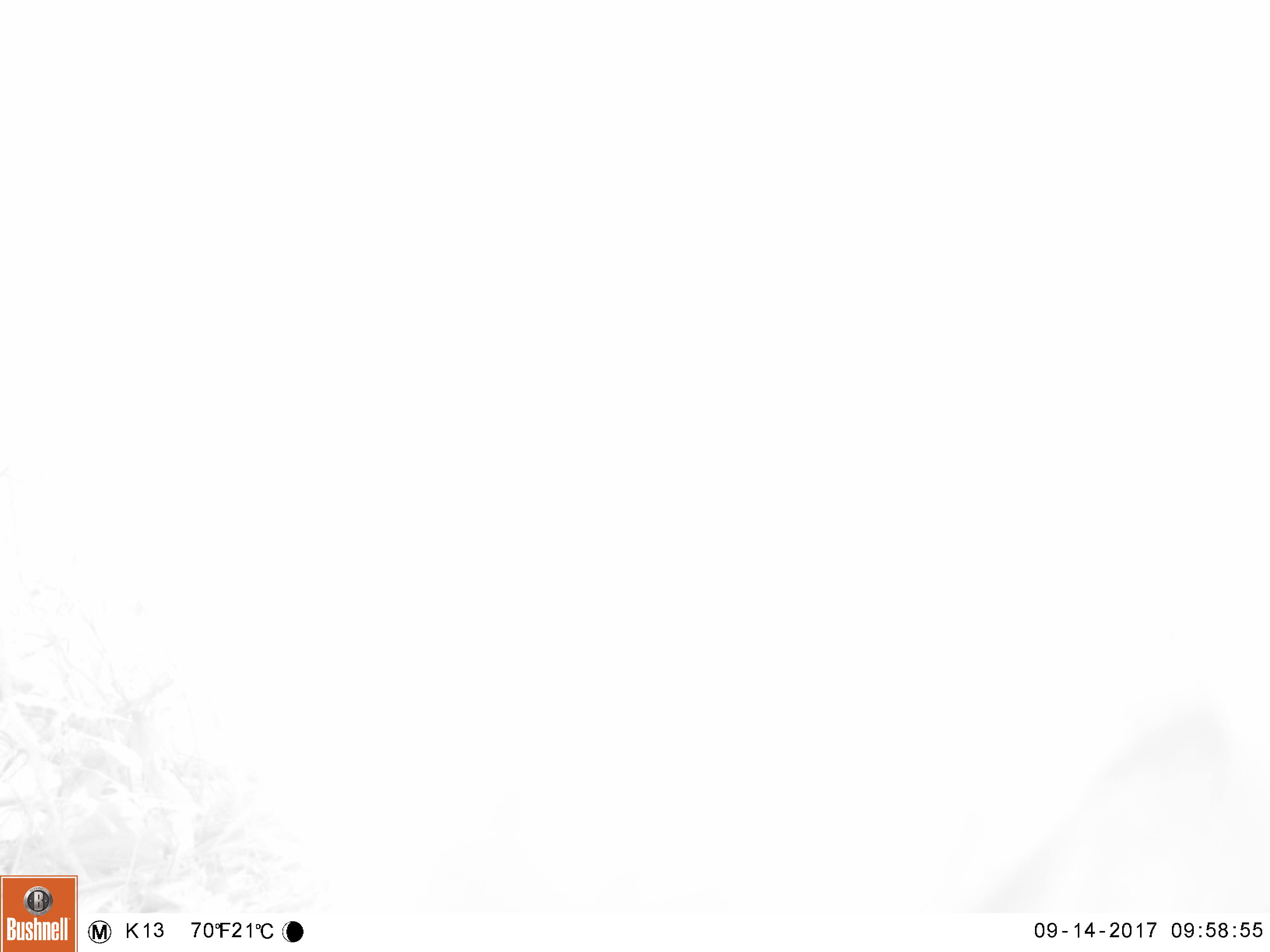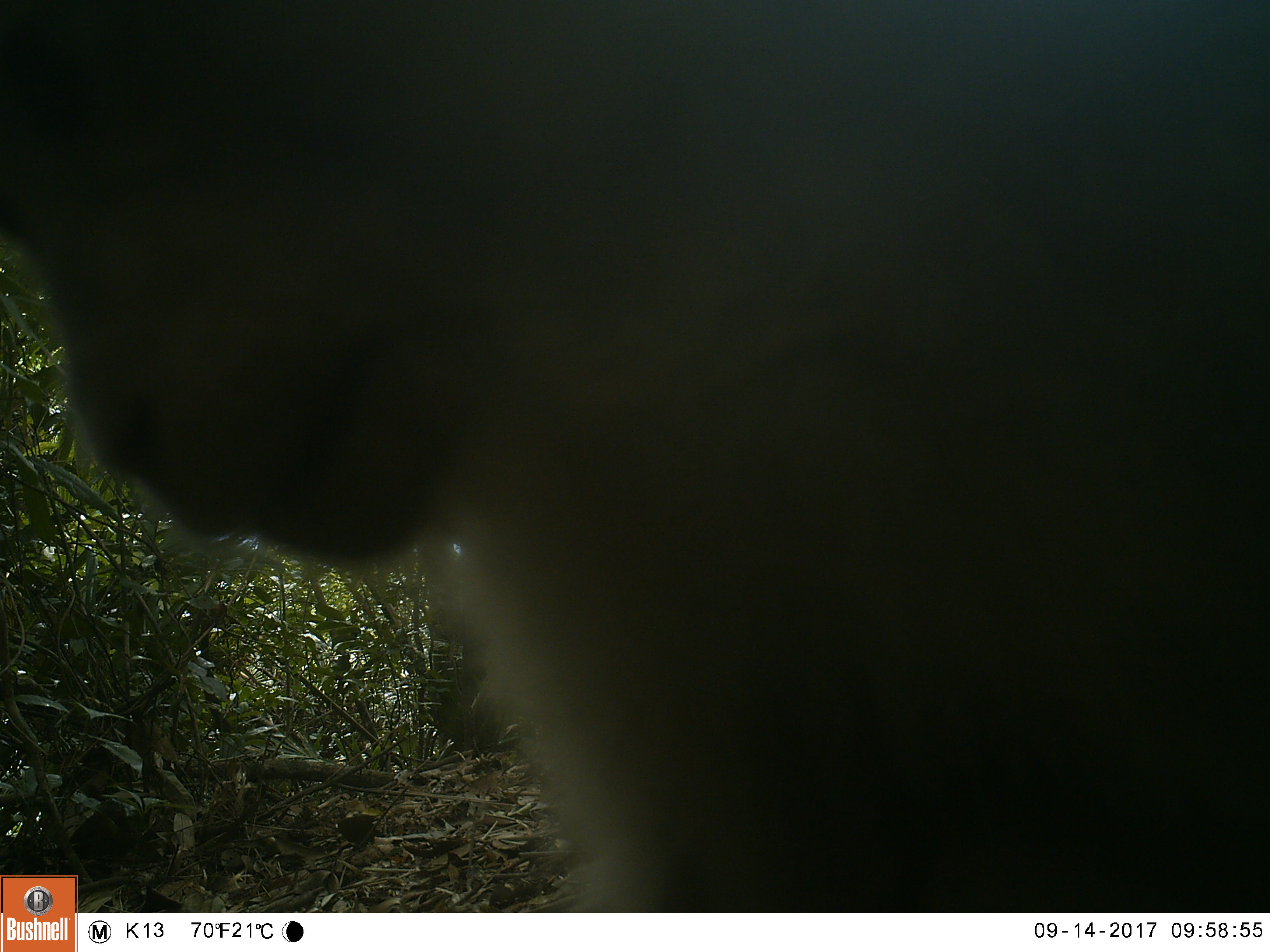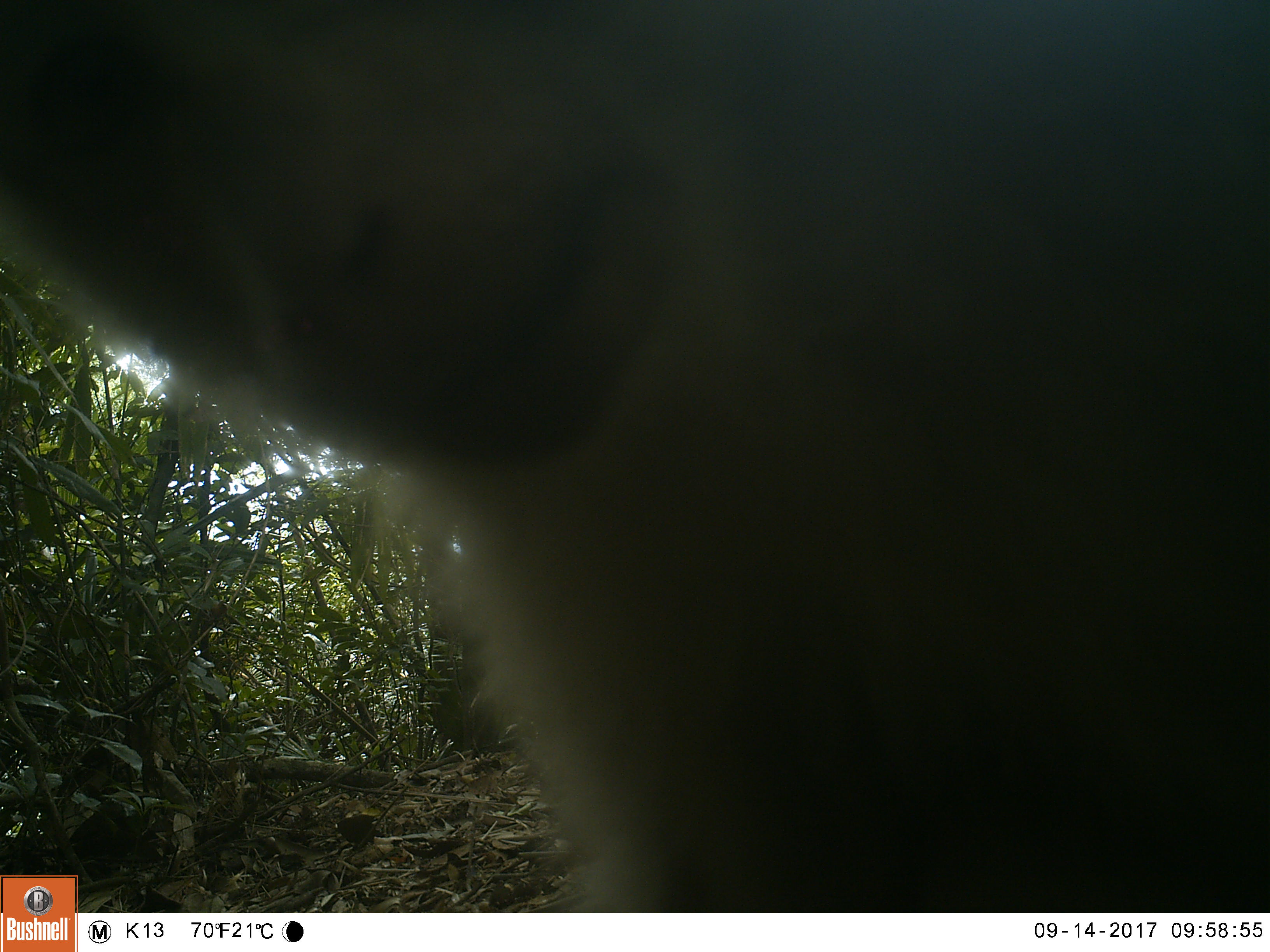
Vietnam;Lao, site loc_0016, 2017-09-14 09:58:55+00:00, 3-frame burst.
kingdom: Animalia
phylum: Chordata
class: Mammalia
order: Primates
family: Cercopithecidae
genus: Macaca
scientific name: Macaca nemestrina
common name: pig-tailed macaque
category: pig tailed macaque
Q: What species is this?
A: Pig tailed macaque (pig-tailed macaque) (Macaca nemestrina).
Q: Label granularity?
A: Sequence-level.